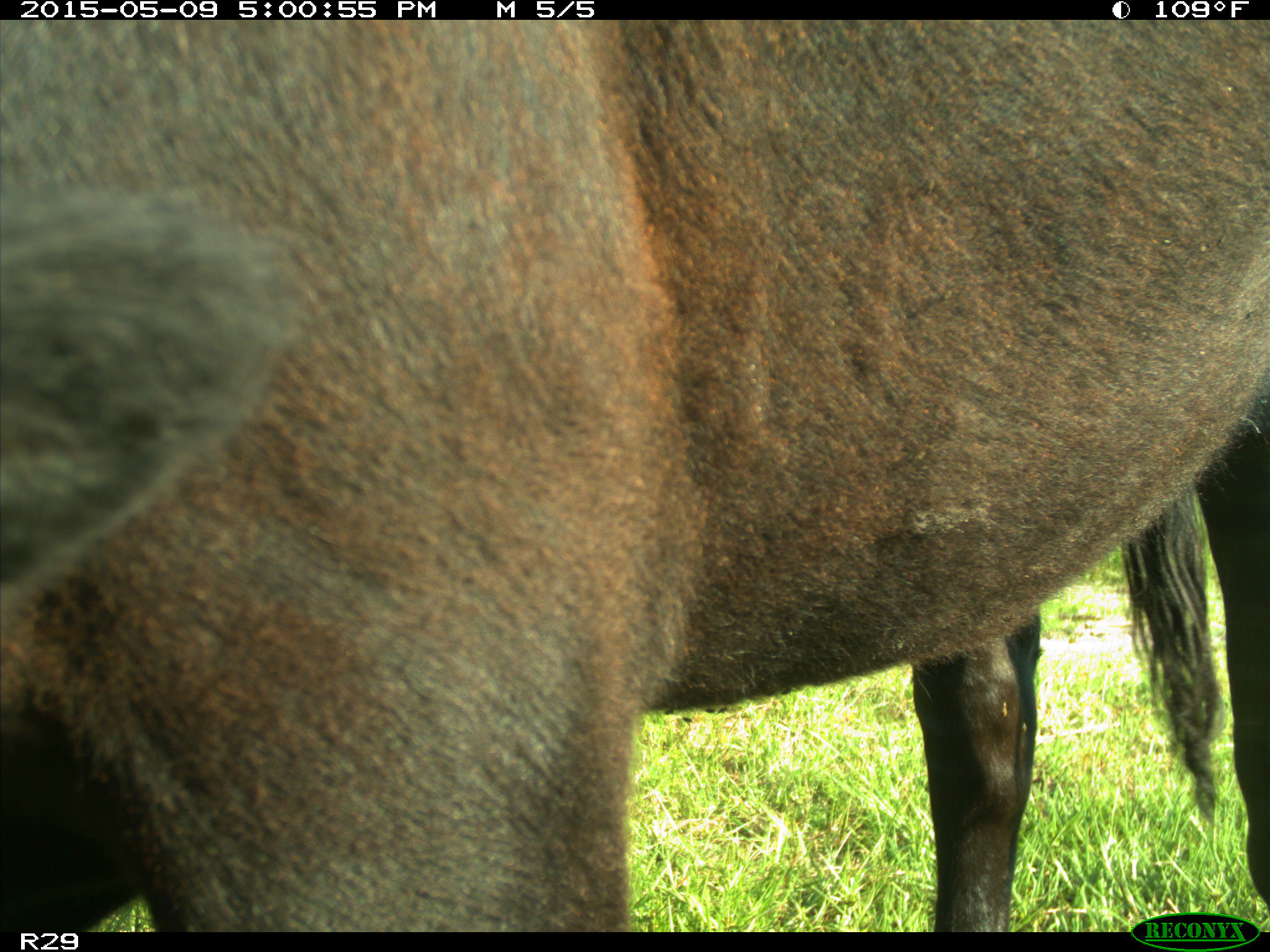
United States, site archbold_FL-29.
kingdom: Animalia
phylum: Chordata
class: Mammalia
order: Artiodactyla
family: Bovidae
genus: Bos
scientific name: Bos taurus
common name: domestic cow